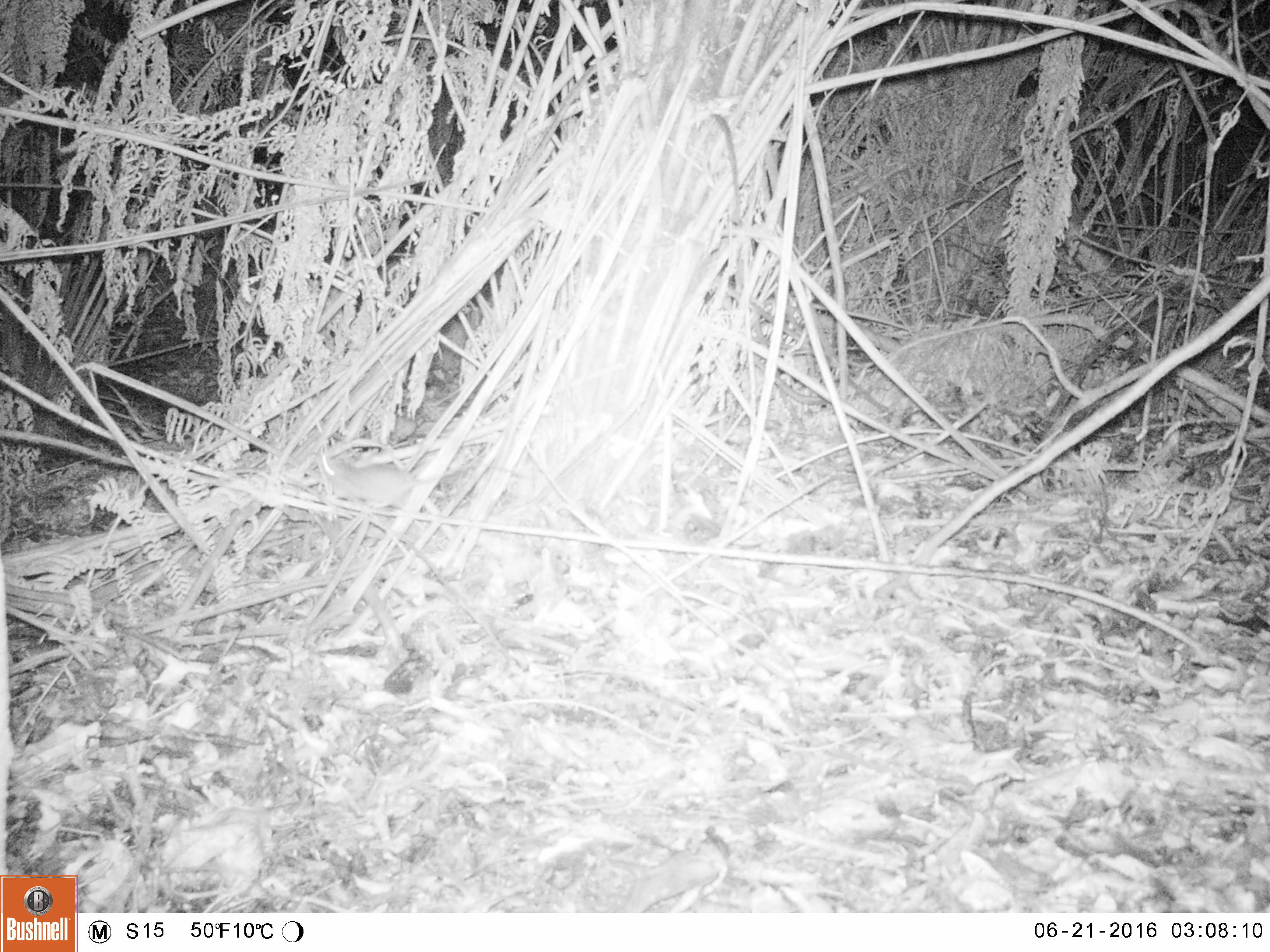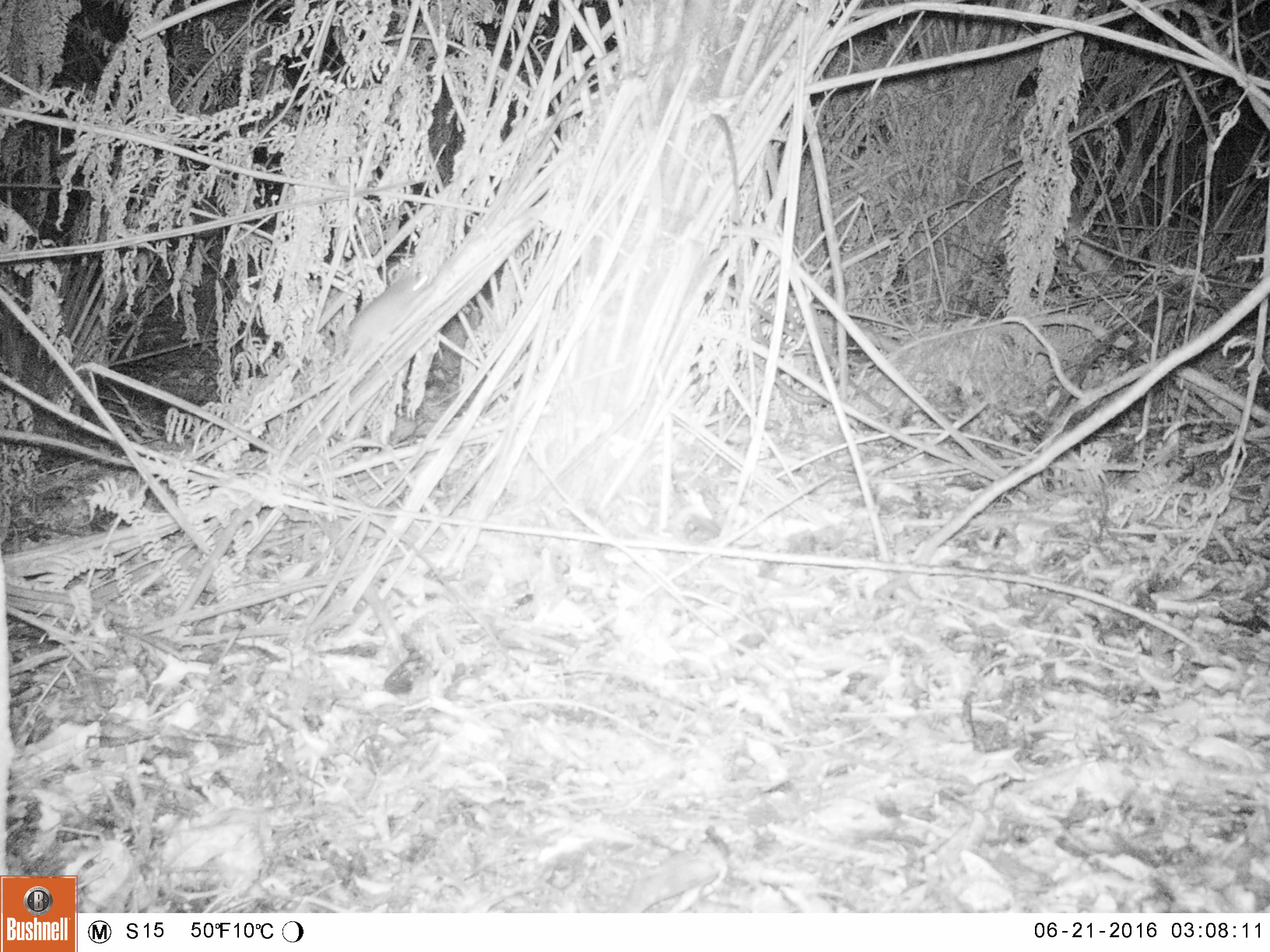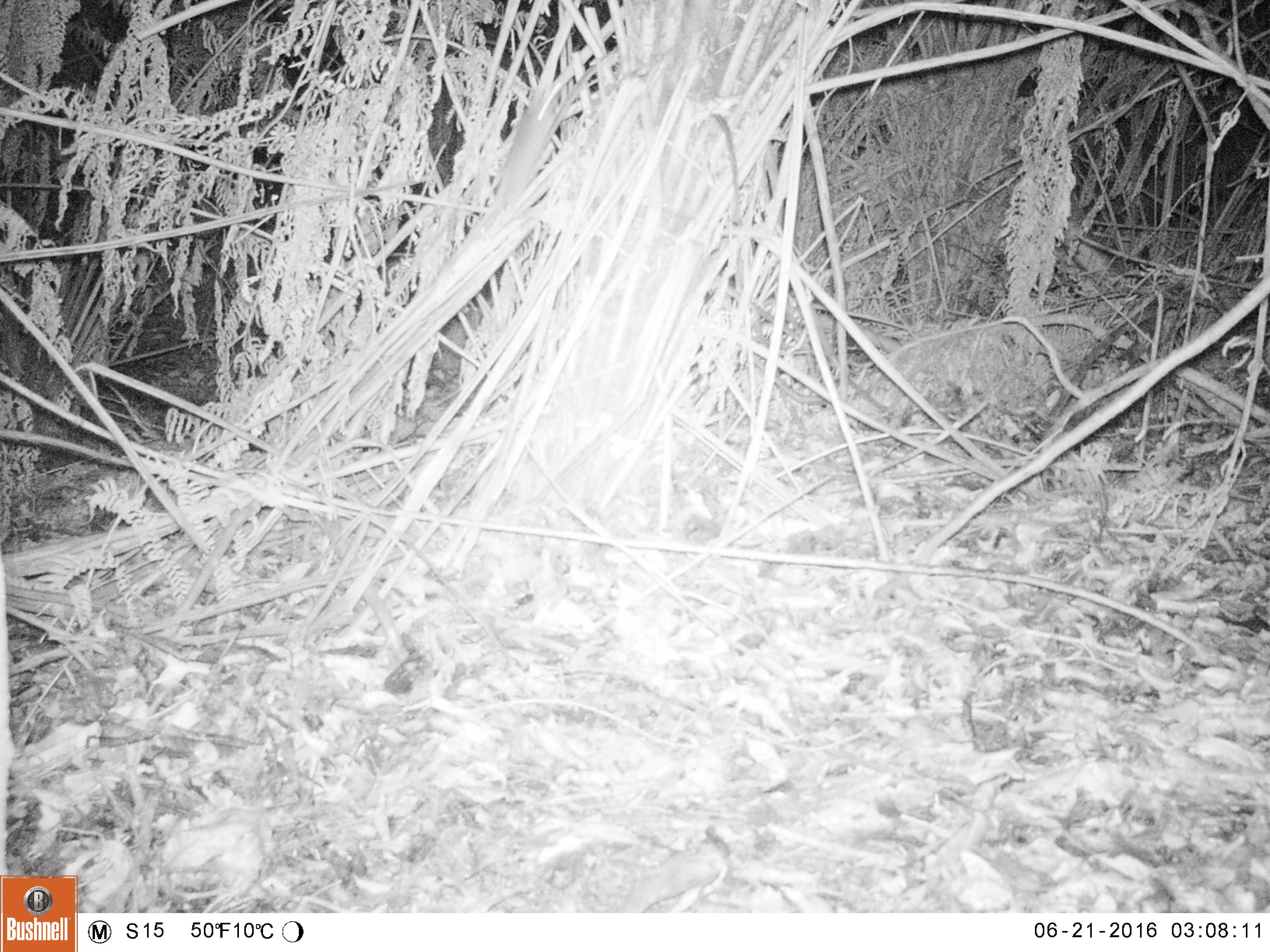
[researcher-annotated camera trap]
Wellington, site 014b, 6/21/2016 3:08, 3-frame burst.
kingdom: Animalia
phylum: Chordata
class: Mammalia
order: Rodentia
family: Muridae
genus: Rattus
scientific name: Rattus norvegicus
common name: norway rat